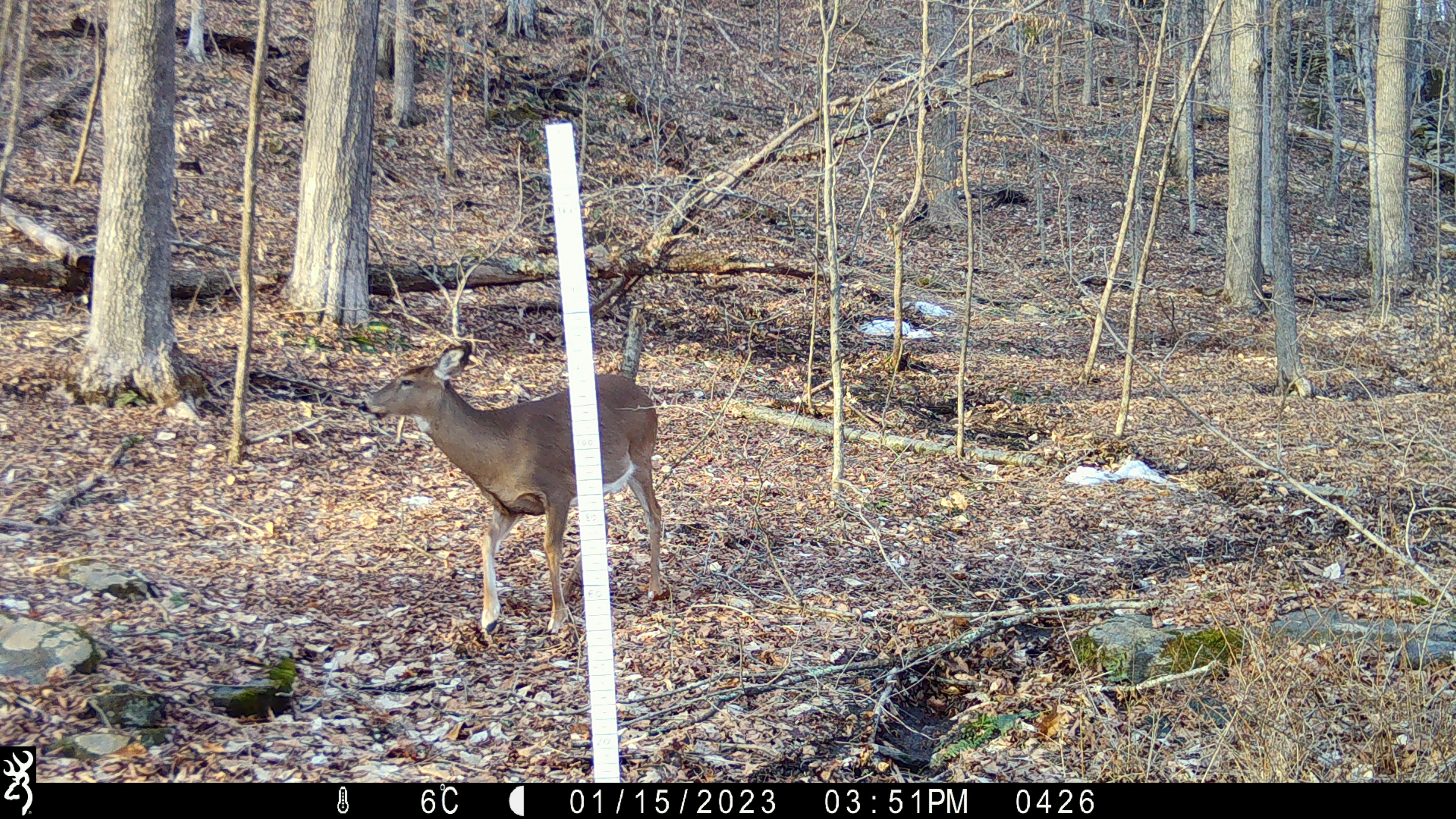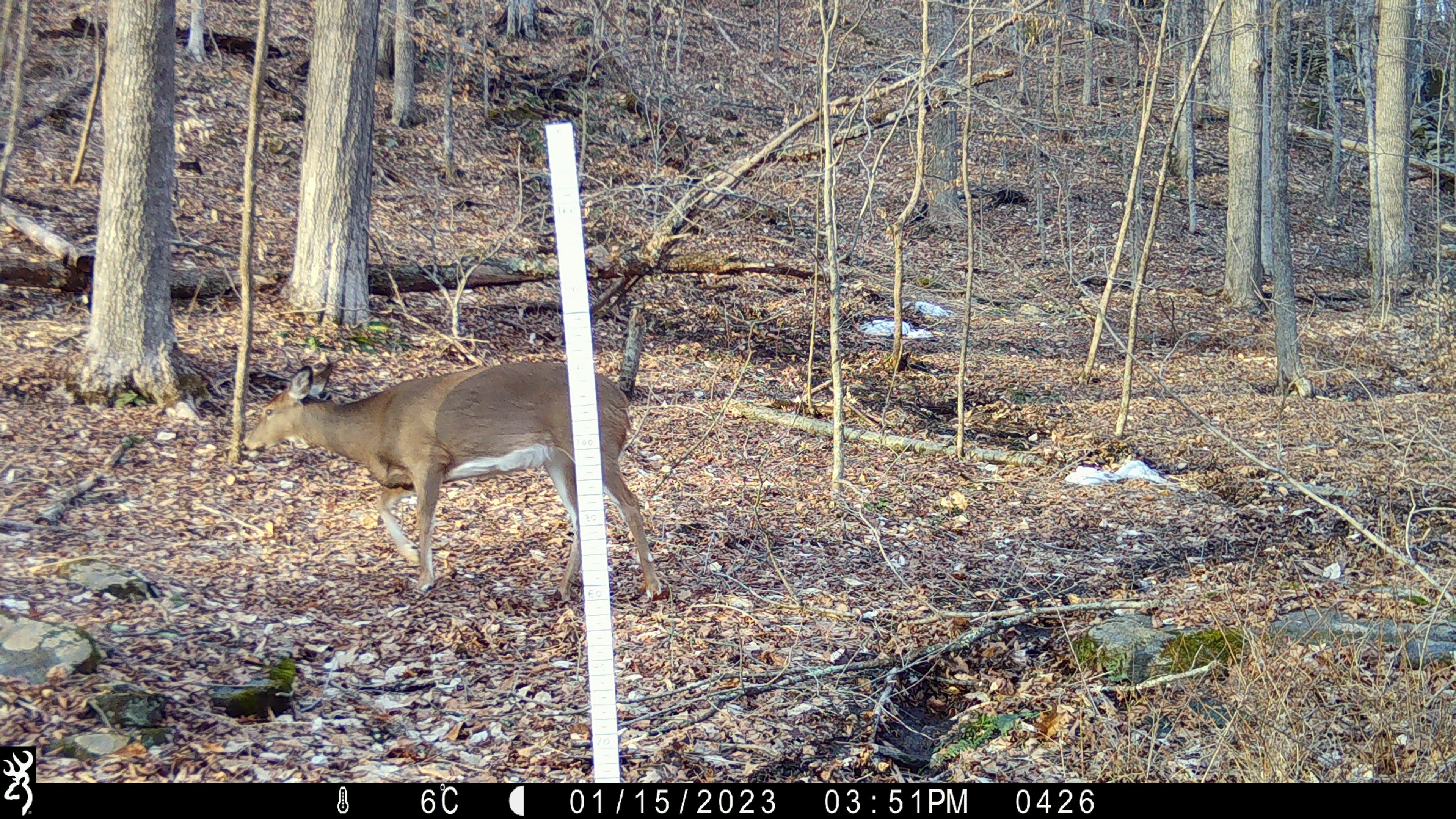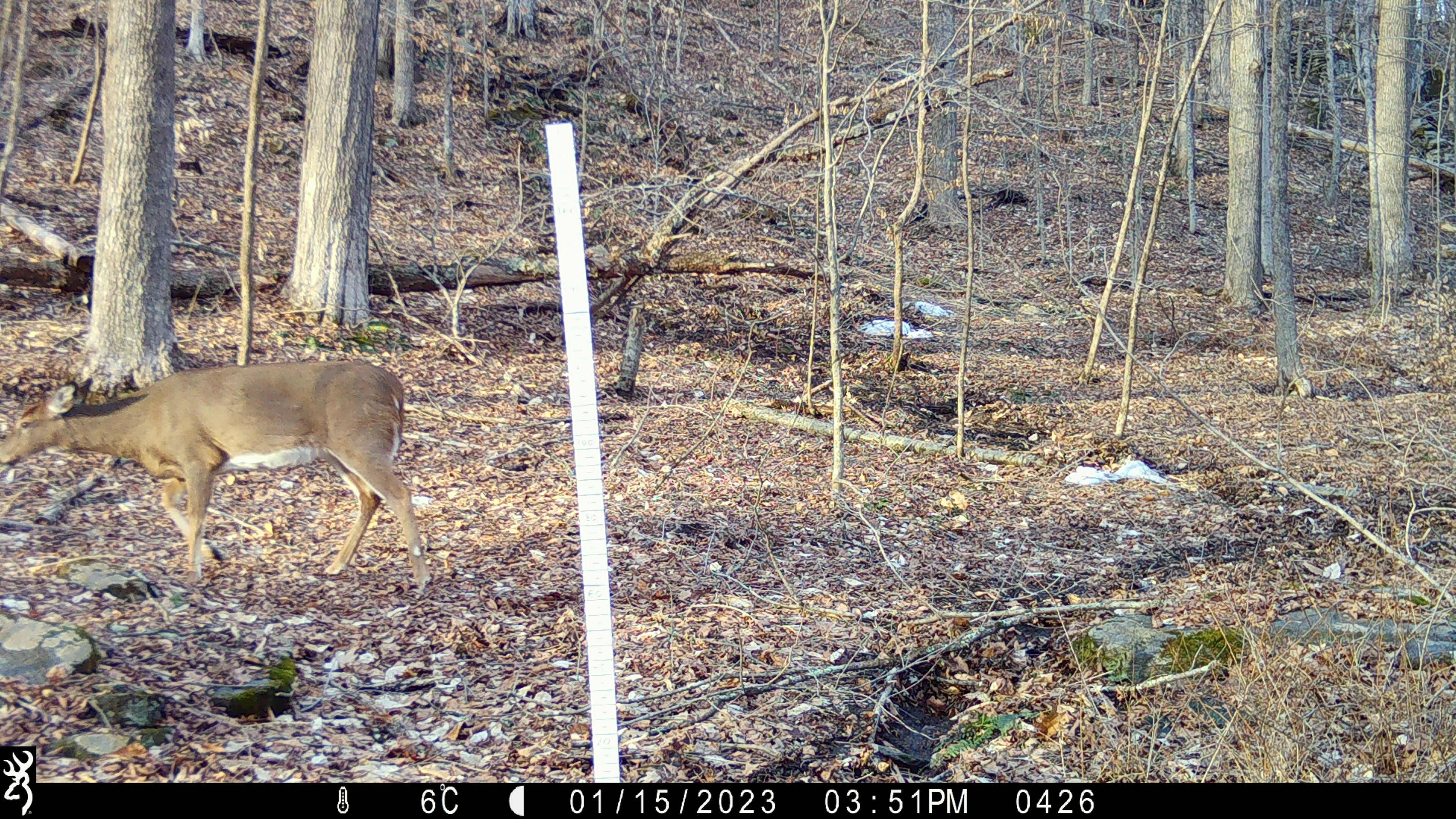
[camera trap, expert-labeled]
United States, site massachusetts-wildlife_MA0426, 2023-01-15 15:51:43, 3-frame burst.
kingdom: Animalia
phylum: Chordata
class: Mammalia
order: Artiodactyla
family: Cervidae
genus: Odocoileus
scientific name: Odocoileus virginianus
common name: white-tailed deer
White-tailed deer (Odocoileus virginianus).